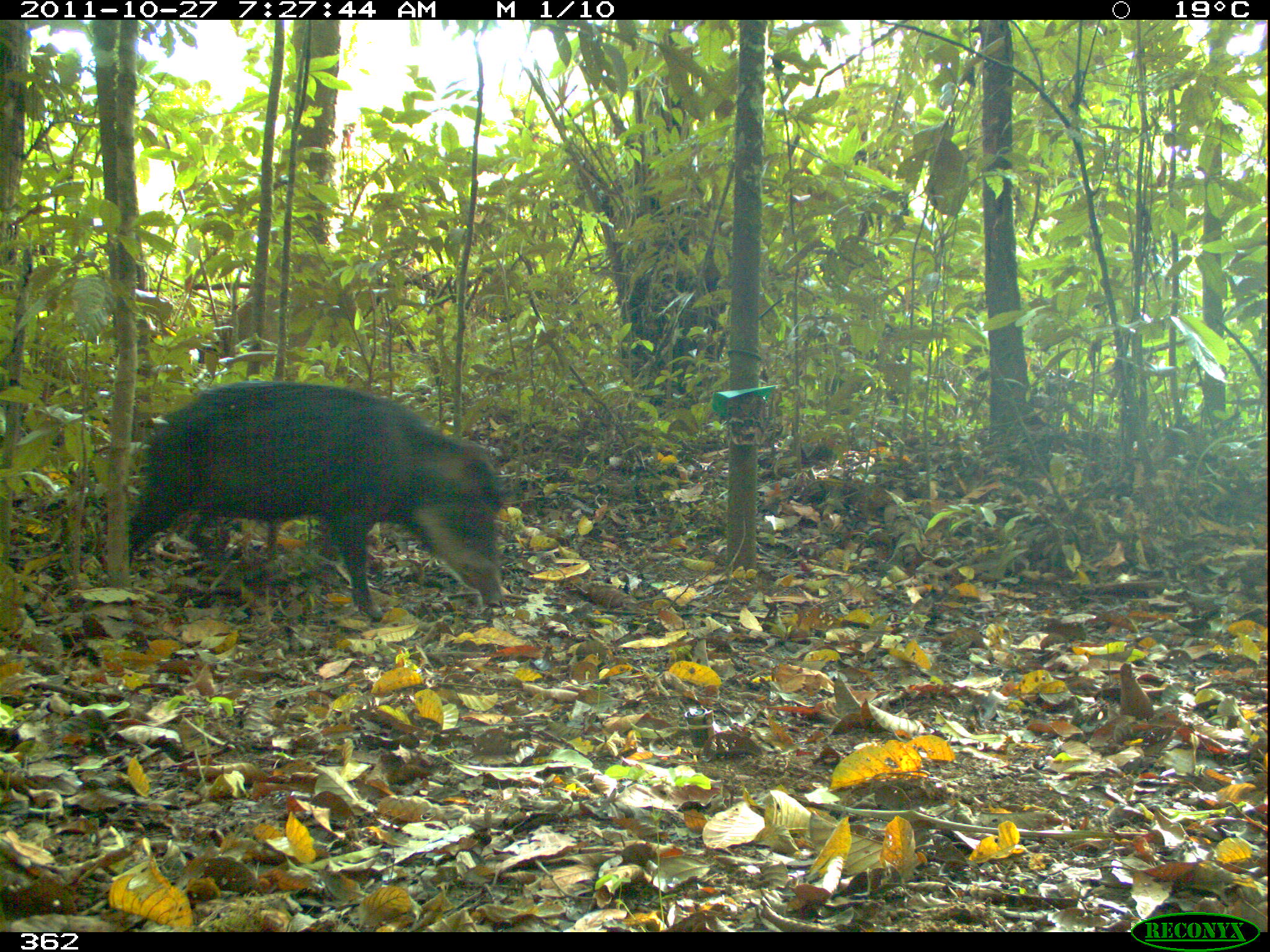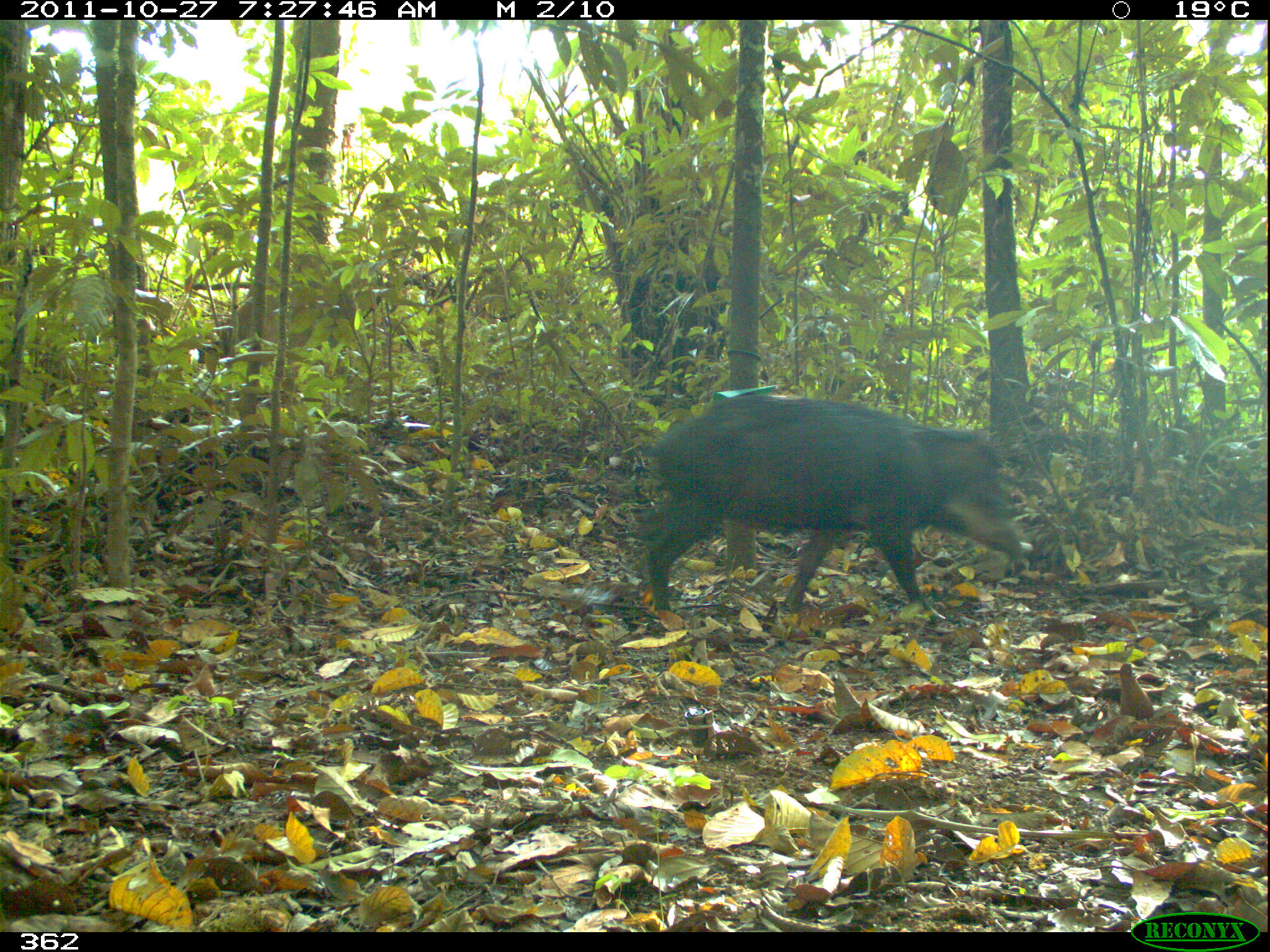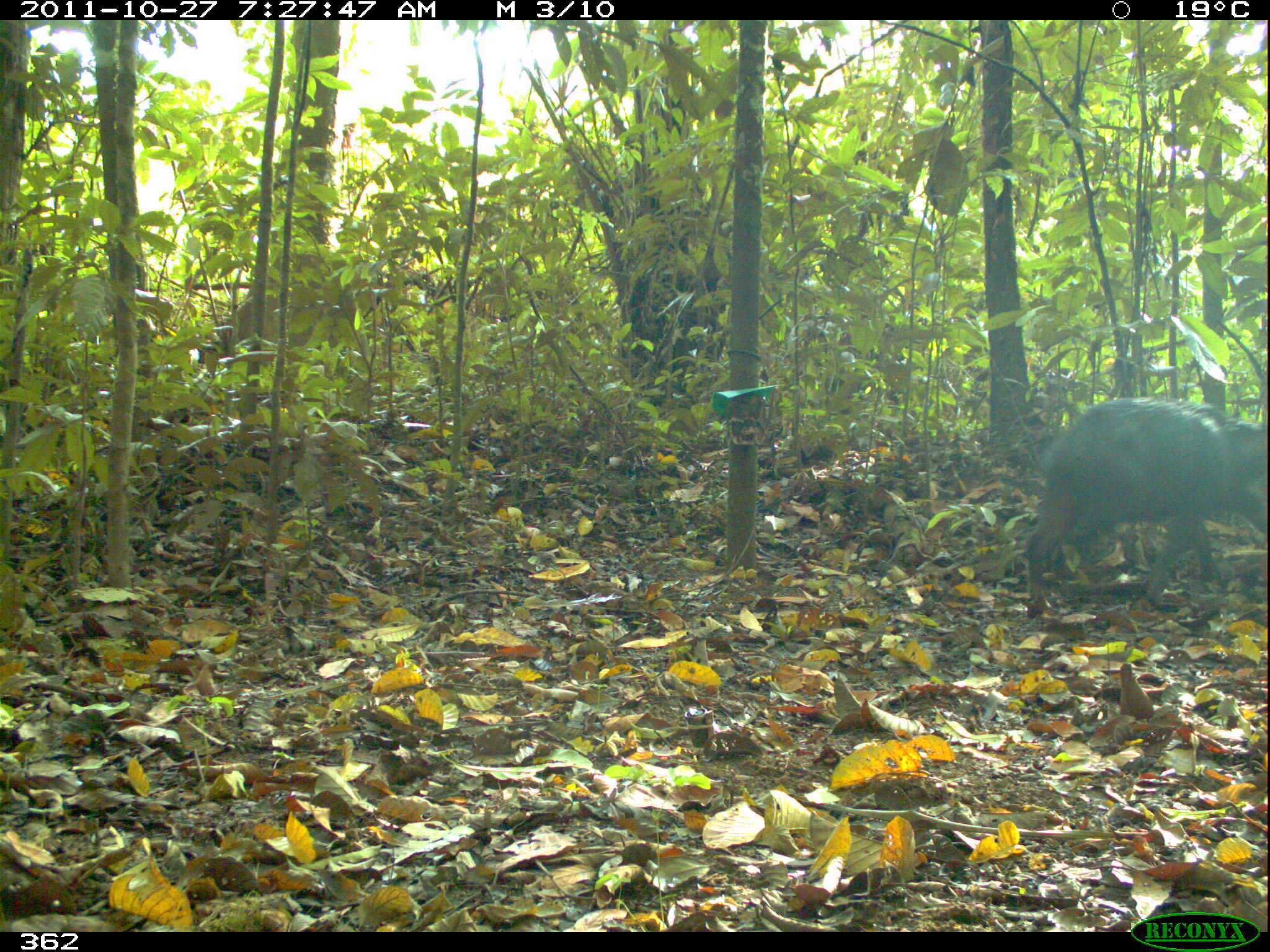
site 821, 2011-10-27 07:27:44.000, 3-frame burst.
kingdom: Animalia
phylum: Chordata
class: Mammalia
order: Artiodactyla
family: Tayassuidae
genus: Tayassu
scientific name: Tayassu pecari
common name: white-lipped peccary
Tayassu pecari (white-lipped peccary).